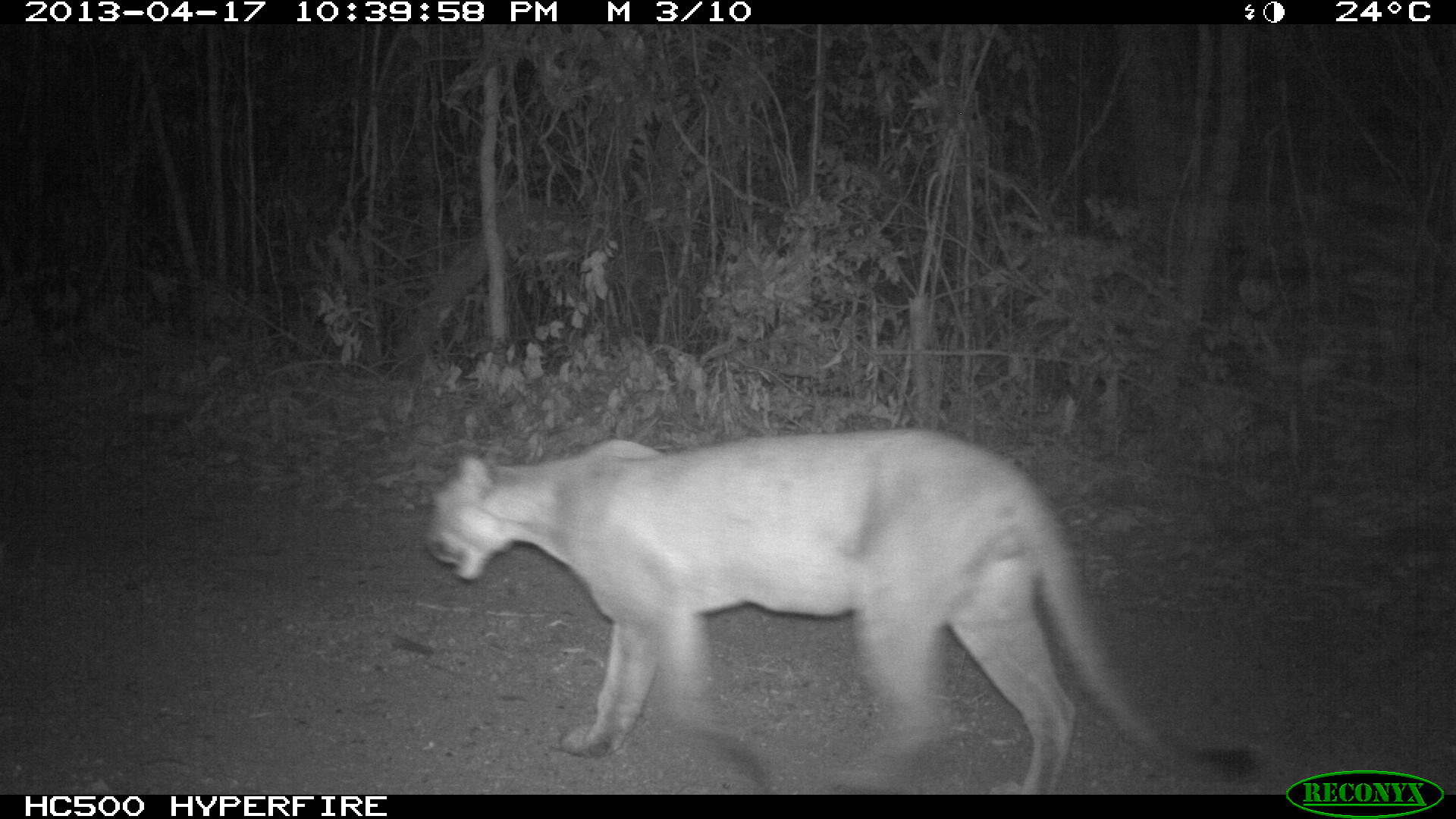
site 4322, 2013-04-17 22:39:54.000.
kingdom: Animalia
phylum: Chordata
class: Mammalia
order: Carnivora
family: Felidae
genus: Puma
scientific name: Puma concolor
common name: mountain lion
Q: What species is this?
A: Puma concolor (mountain lion).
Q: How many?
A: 1.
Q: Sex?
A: Male.